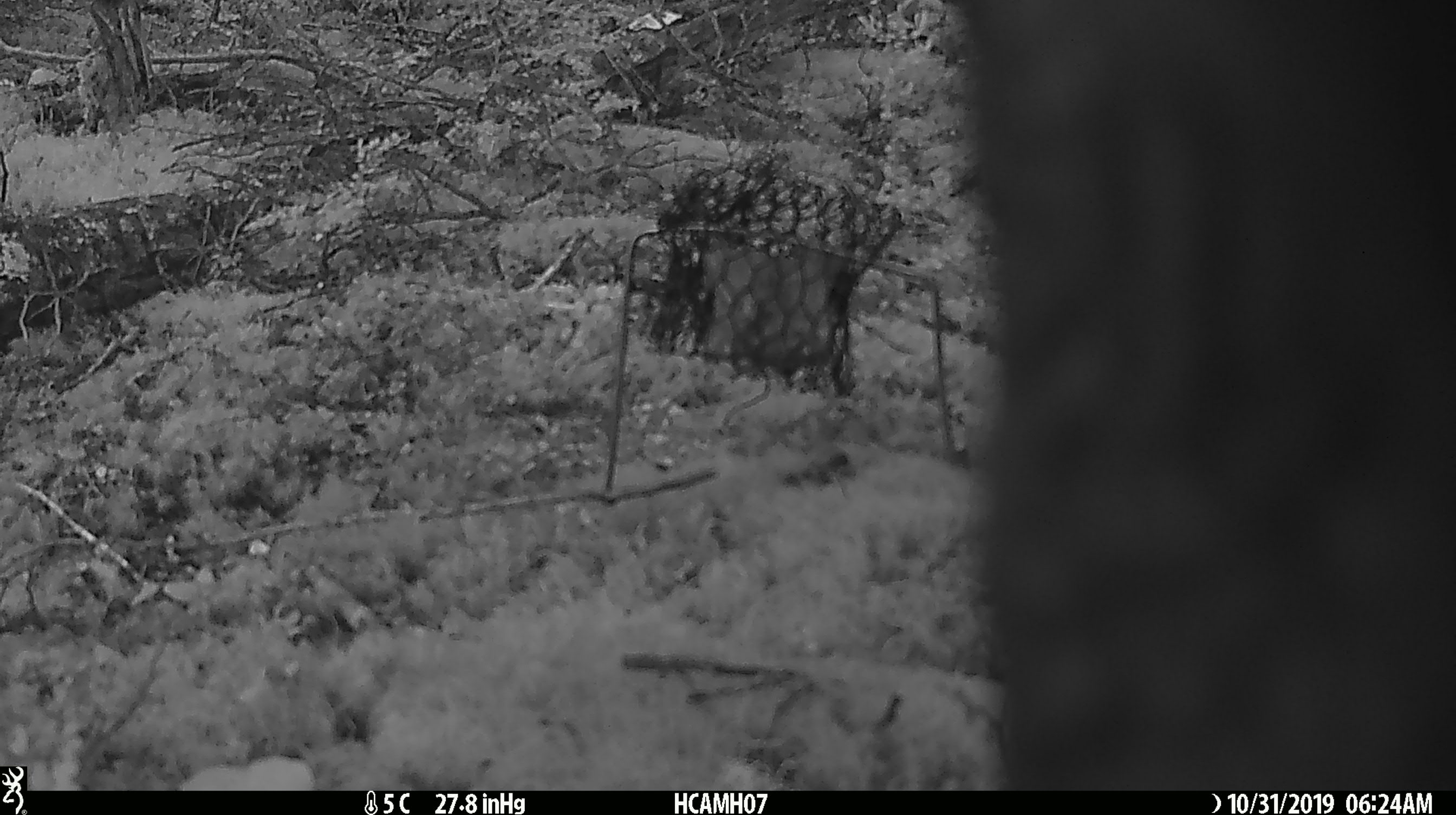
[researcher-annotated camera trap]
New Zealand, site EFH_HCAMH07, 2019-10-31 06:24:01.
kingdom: Animalia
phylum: Chordata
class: Aves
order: Psittaciformes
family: Strigopidae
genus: Nestor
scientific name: Nestor notabilis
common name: kea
Kea (Nestor notabilis).